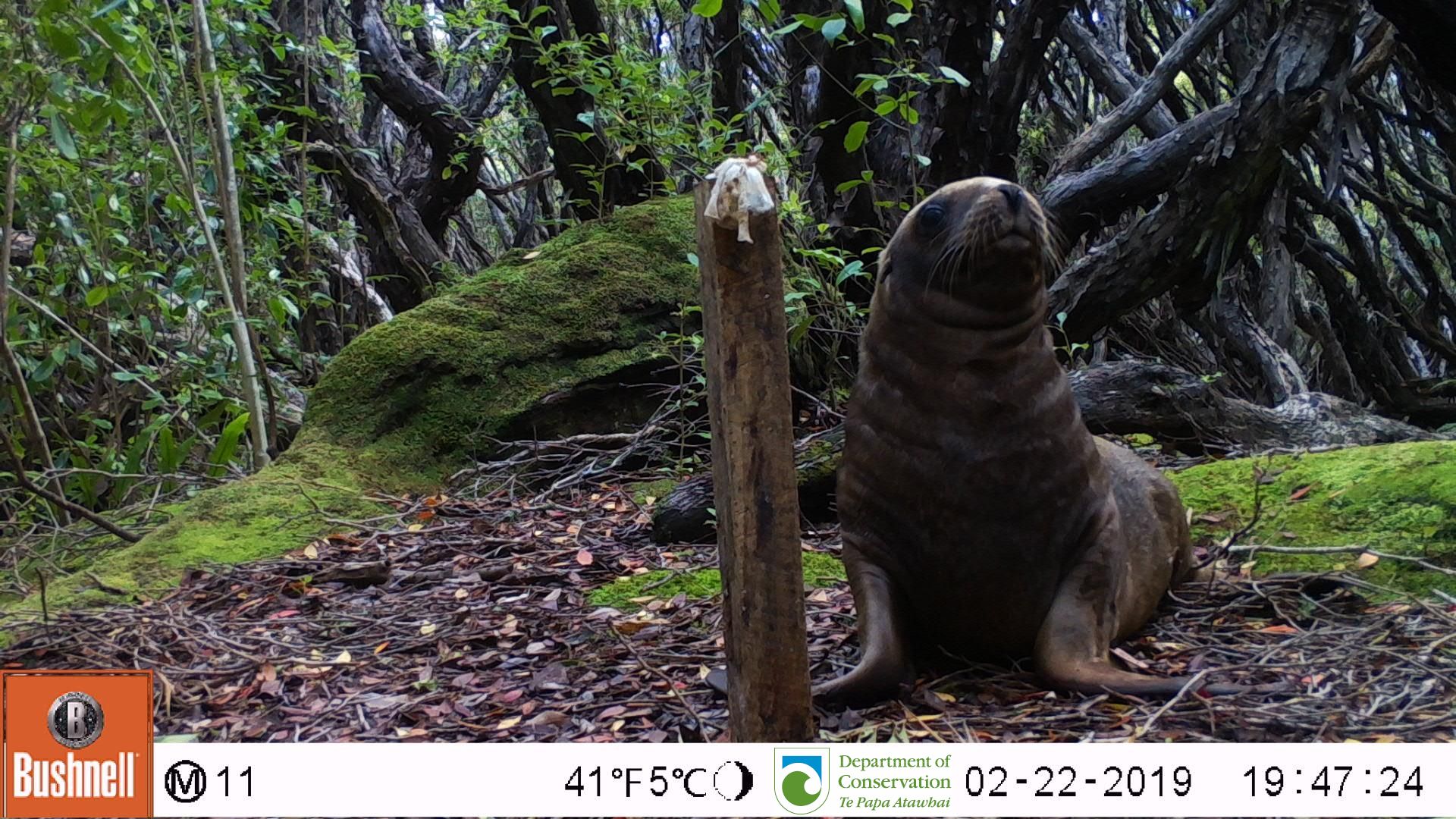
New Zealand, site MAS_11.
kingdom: Animalia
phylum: Chordata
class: Mammalia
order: Carnivora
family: Otariidae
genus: Phocarctos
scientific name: Phocarctos hookeri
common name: new zealand sea lion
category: sealion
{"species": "sealion (new zealand sea lion) (Phocarctos hookeri)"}